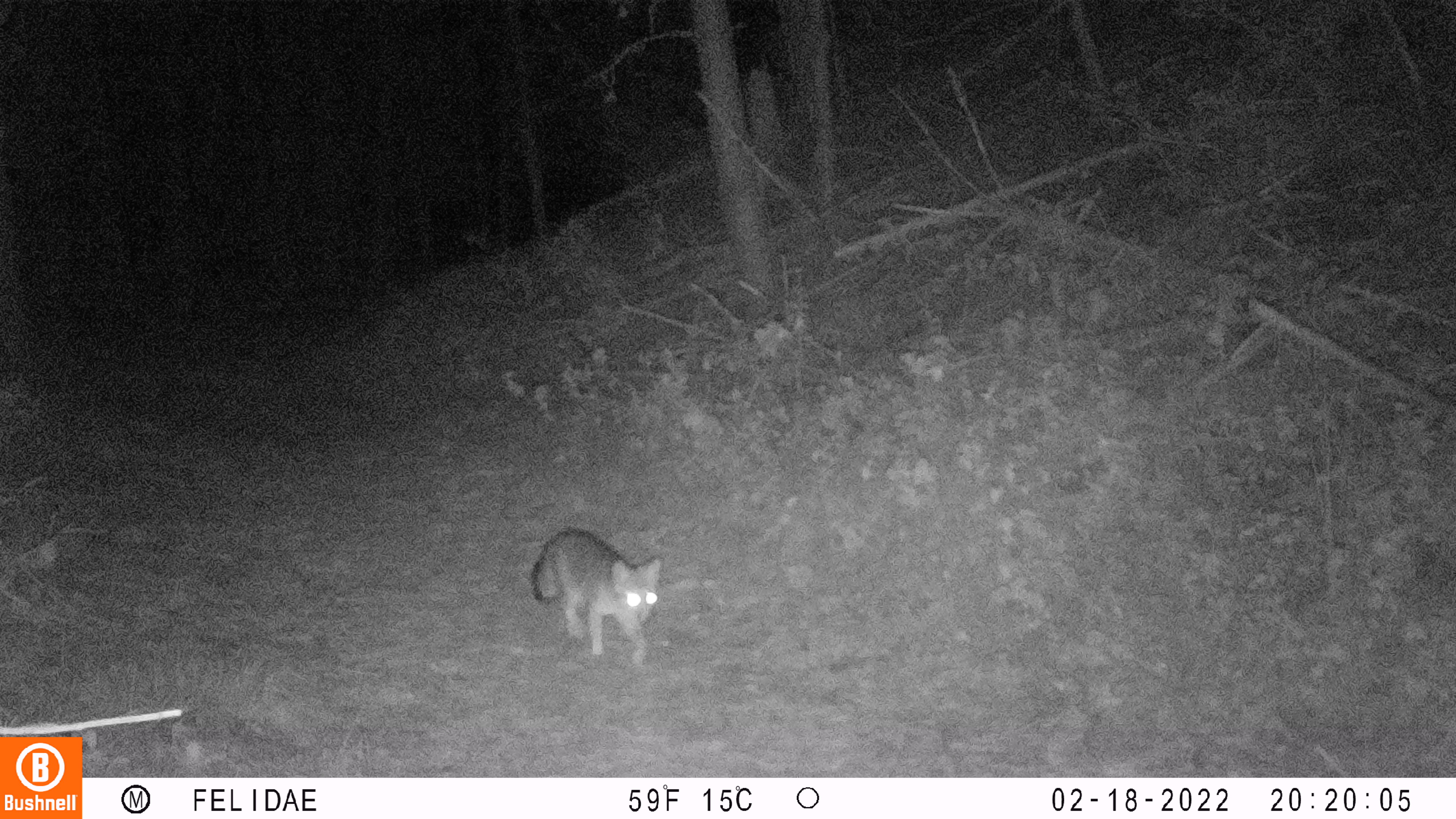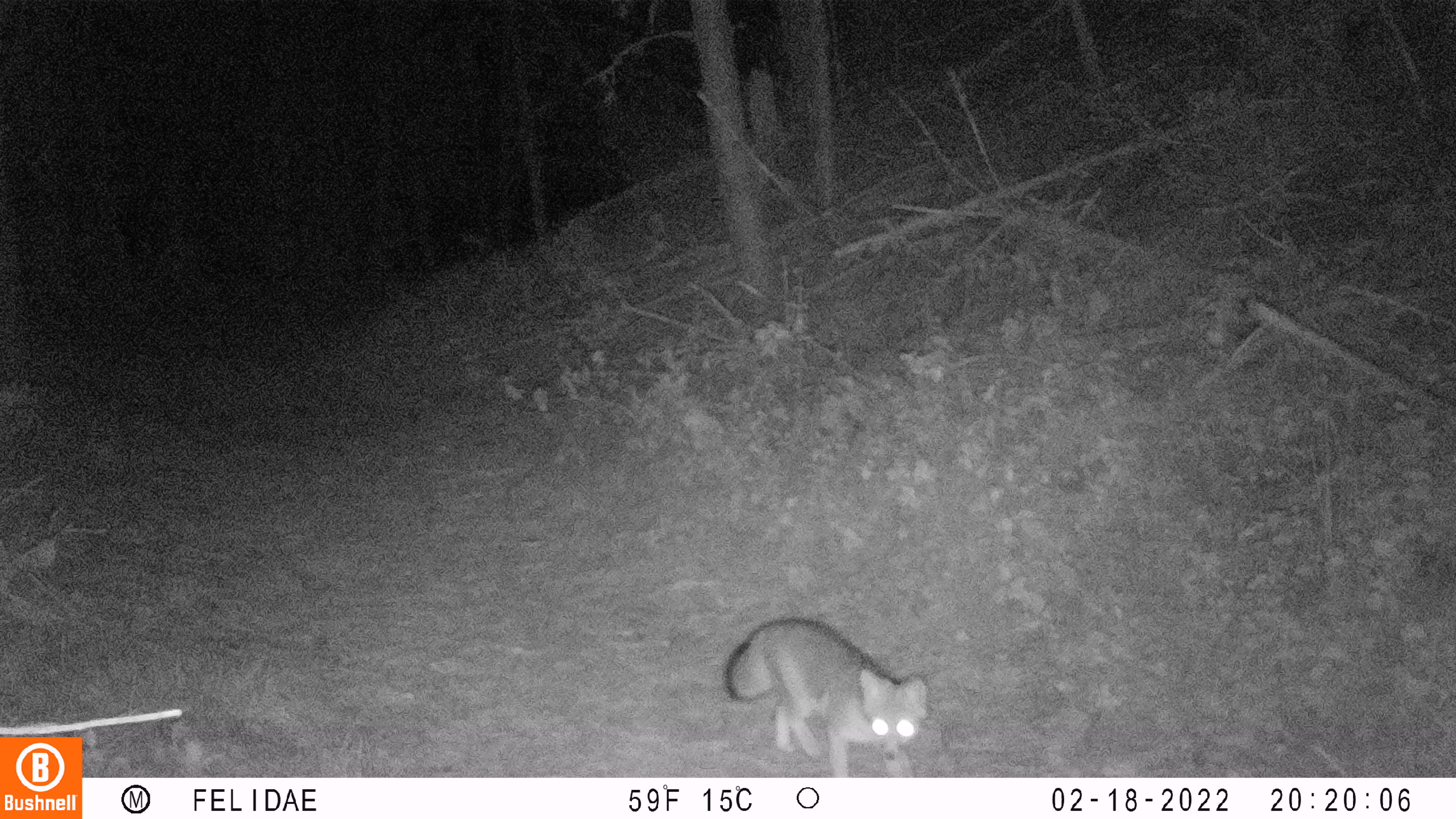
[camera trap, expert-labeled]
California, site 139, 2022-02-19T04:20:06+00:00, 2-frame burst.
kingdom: Animalia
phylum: Chordata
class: Mammalia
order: Carnivora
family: Canidae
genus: Urocyon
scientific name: Urocyon cinereoargenteus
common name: gray fox